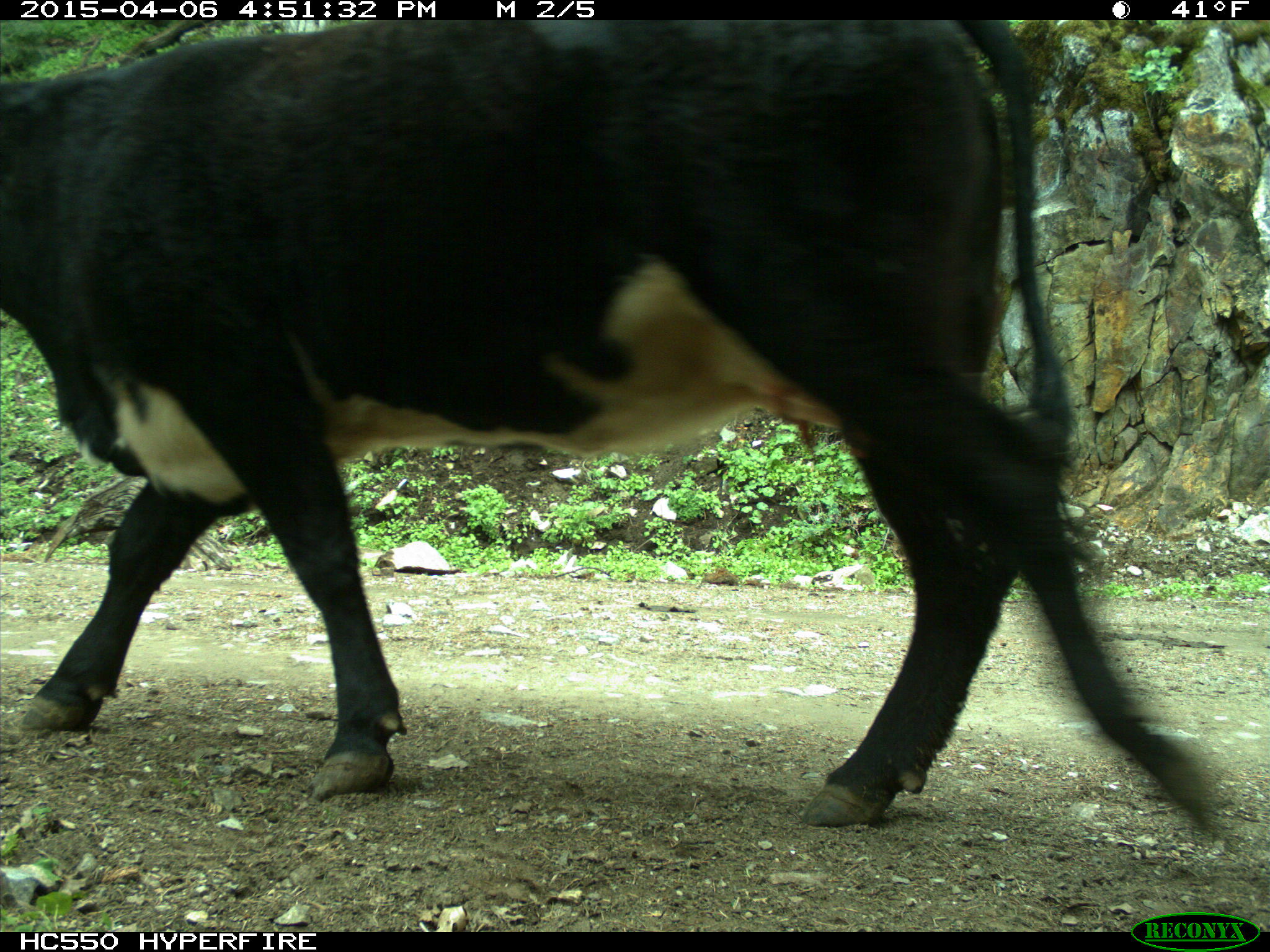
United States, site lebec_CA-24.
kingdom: Animalia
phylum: Chordata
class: Mammalia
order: Artiodactyla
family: Bovidae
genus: Bos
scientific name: Bos taurus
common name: domestic cow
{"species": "Bos taurus (domestic cow)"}